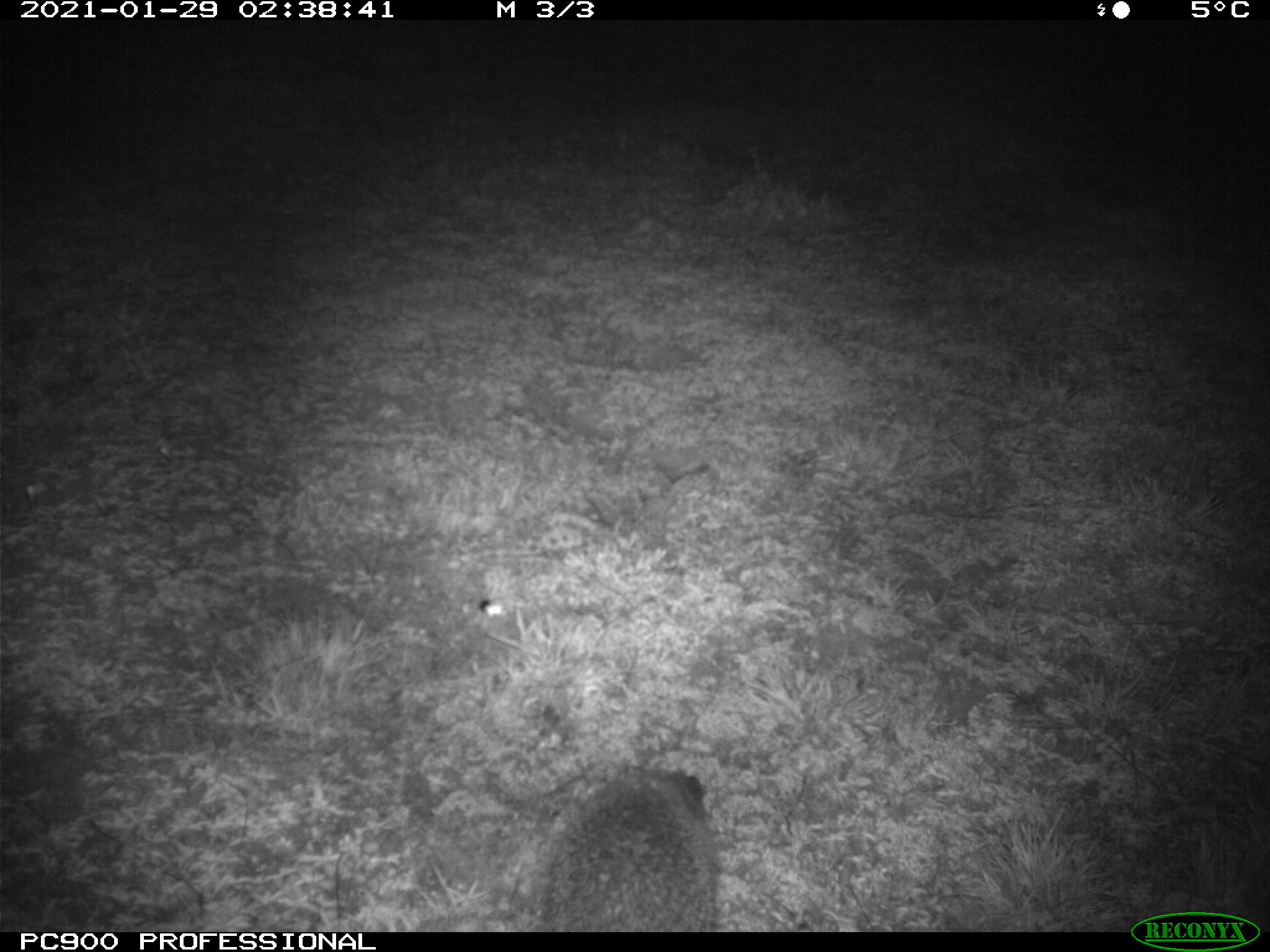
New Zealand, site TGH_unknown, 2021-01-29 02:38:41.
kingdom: Animalia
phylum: Chordata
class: Mammalia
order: Eulipotyphla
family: Erinaceidae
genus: Erinaceus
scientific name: Erinaceus europaeus europaeus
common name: european hedgehog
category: hedgehog